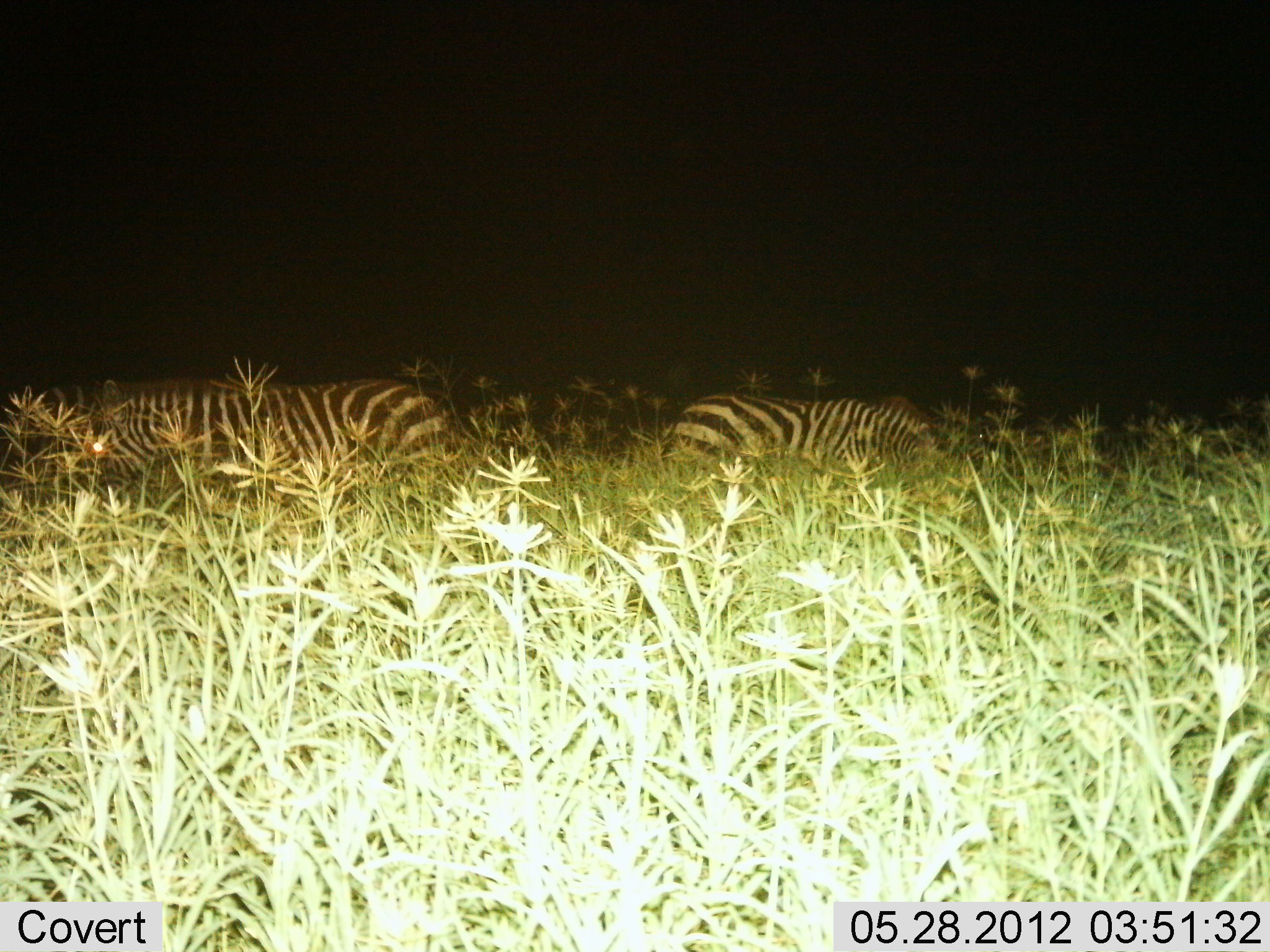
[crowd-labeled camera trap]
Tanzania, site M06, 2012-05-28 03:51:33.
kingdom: Animalia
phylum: Chordata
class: Mammalia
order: Perissodactyla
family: Equidae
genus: Equus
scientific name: Equus quagga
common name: plains zebra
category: zebra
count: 2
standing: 41%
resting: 12%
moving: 16%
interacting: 0%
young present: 0%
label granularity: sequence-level